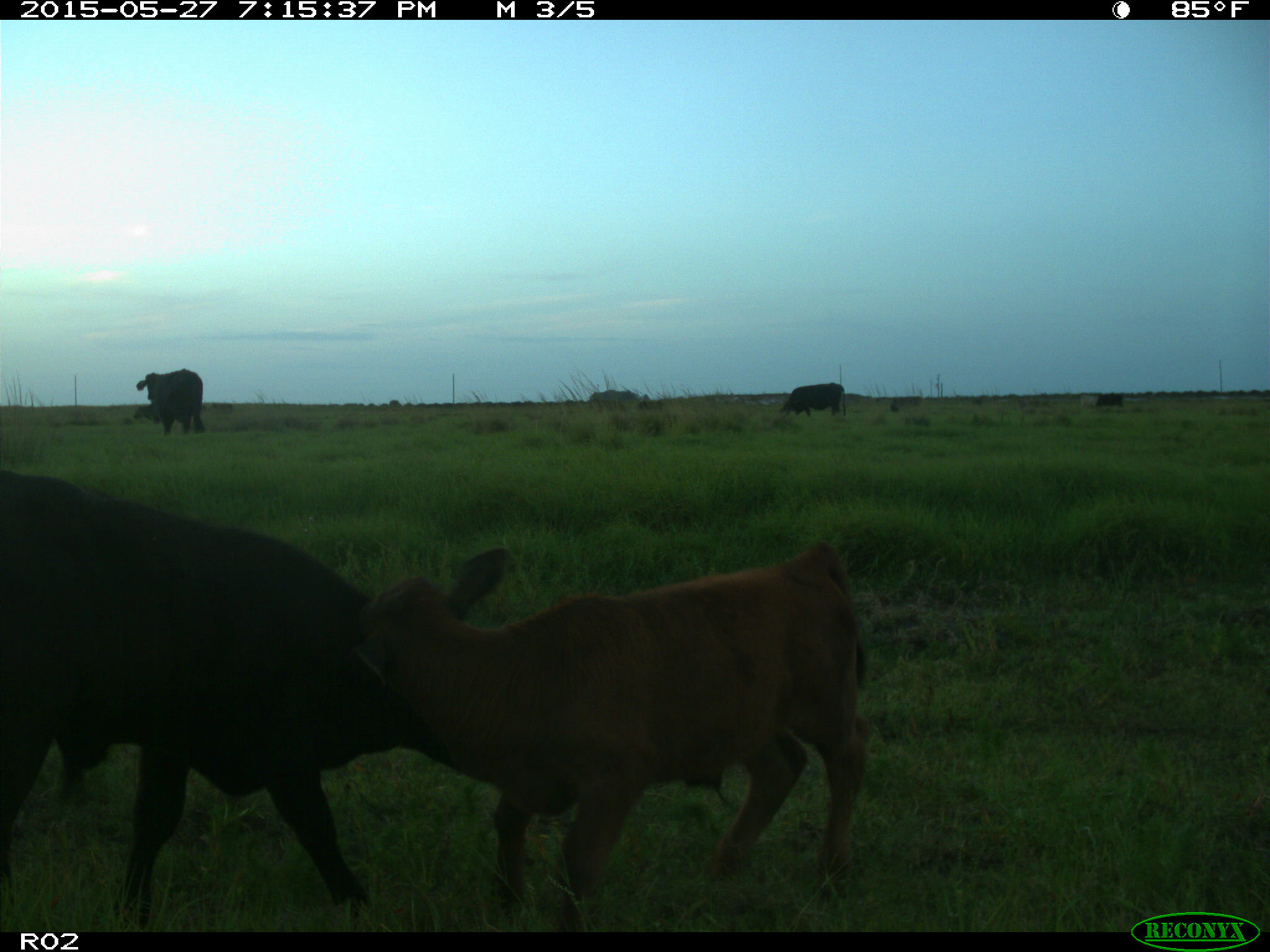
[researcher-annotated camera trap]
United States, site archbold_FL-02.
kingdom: Animalia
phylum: Chordata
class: Mammalia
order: Artiodactyla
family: Bovidae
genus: Bos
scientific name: Bos taurus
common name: domestic cow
Bos taurus (domestic cow).